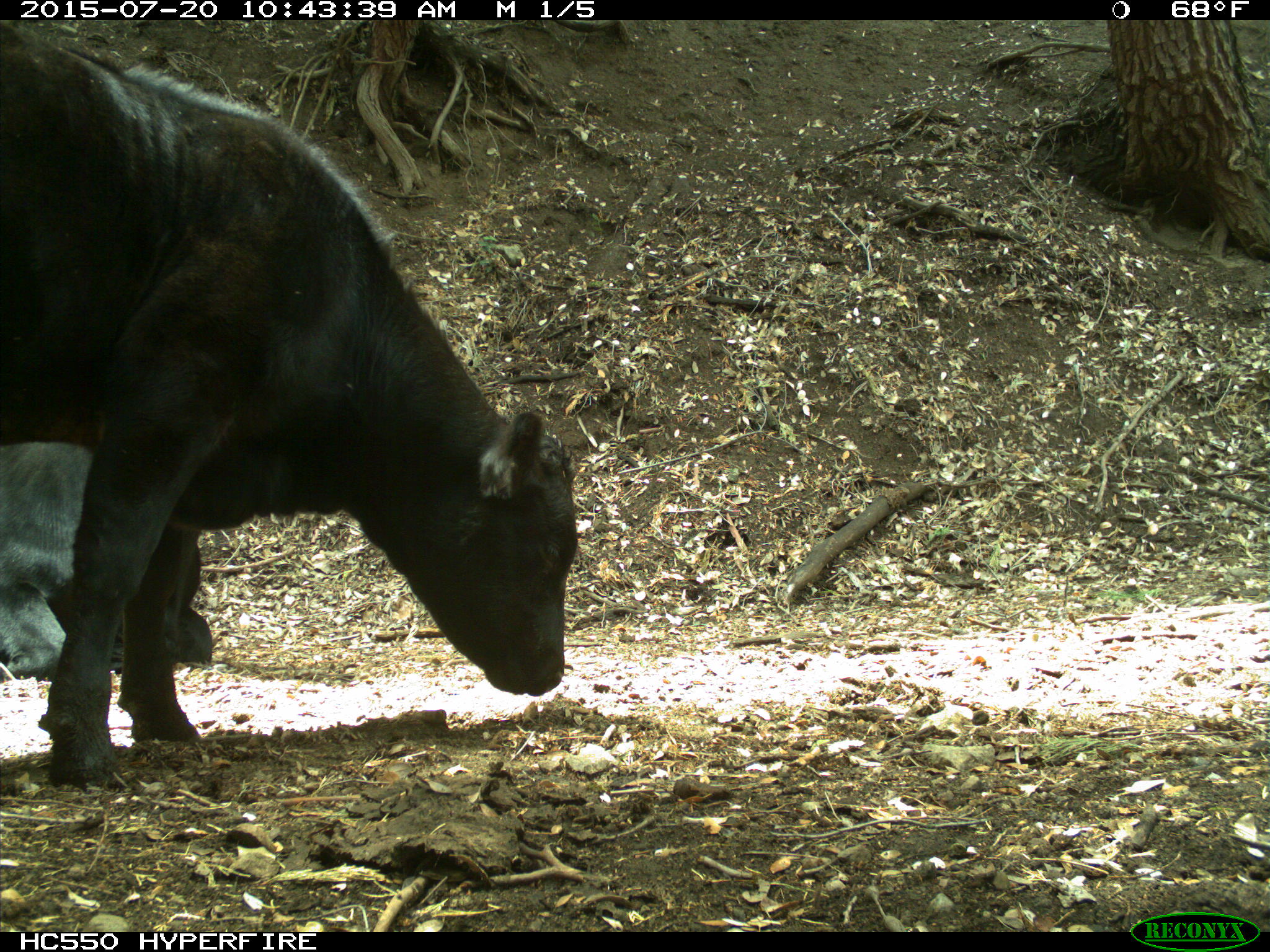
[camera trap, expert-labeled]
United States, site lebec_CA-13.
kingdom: Animalia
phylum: Chordata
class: Mammalia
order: Artiodactyla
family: Bovidae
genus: Bos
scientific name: Bos taurus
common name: domestic cow